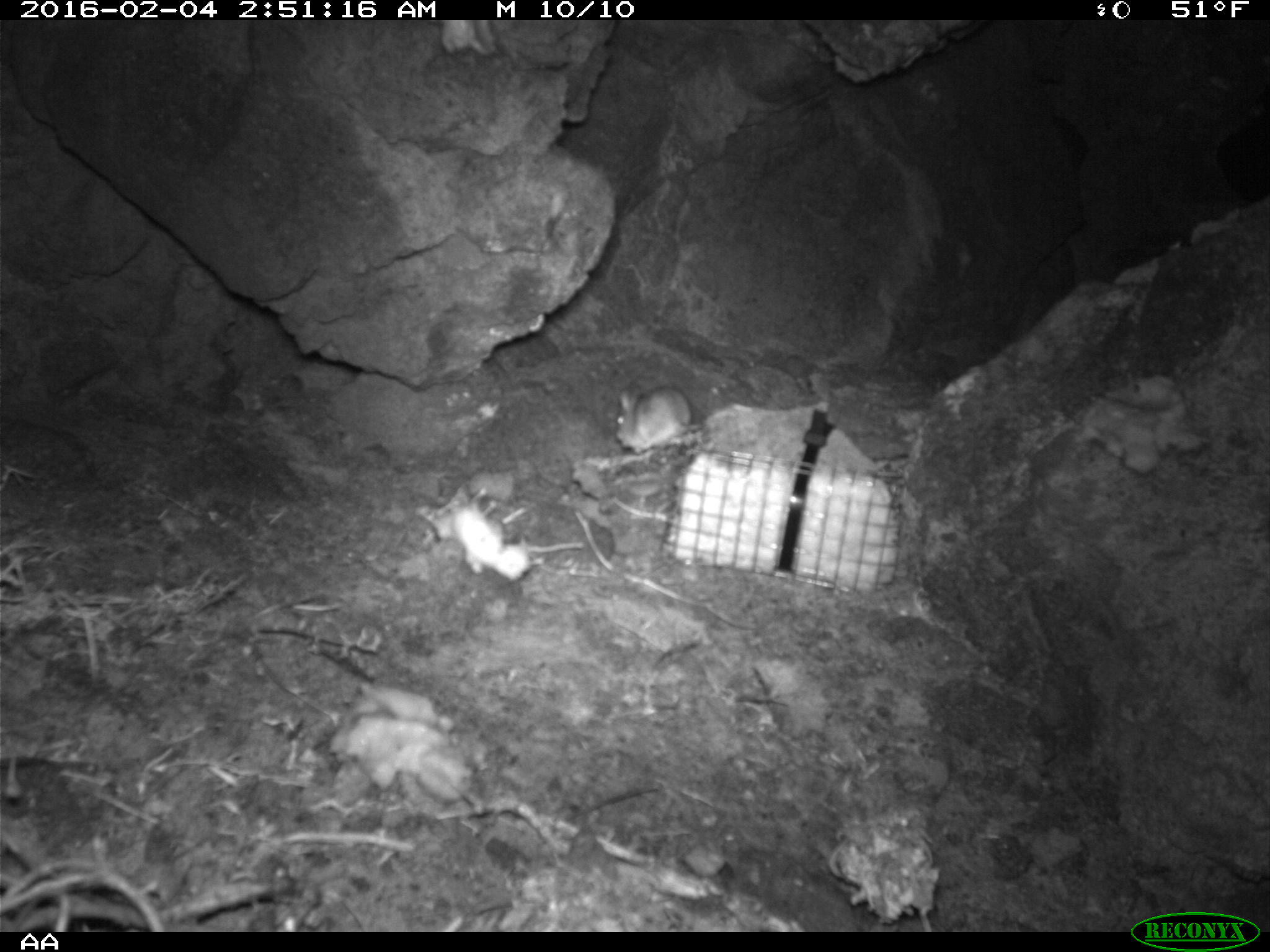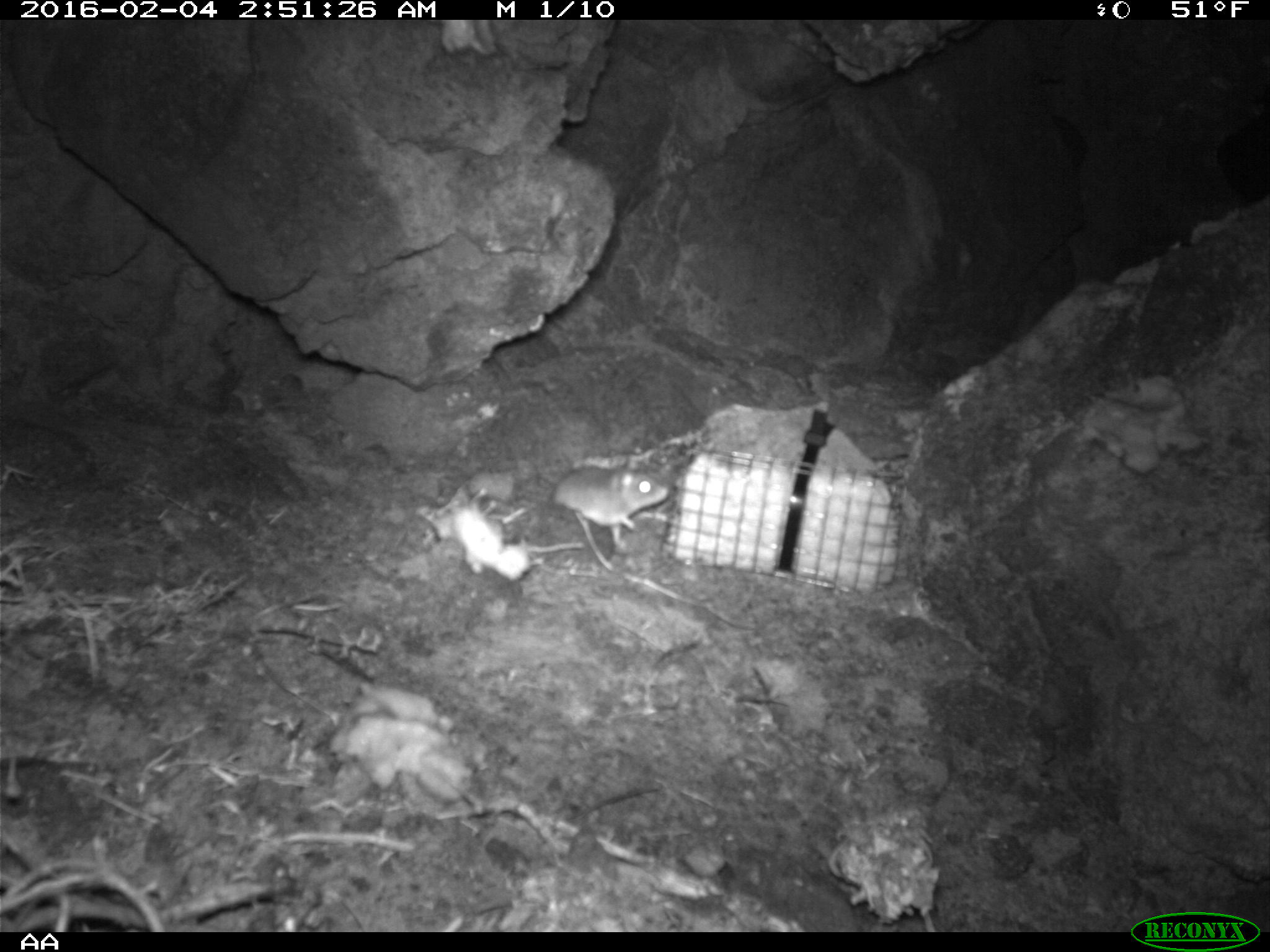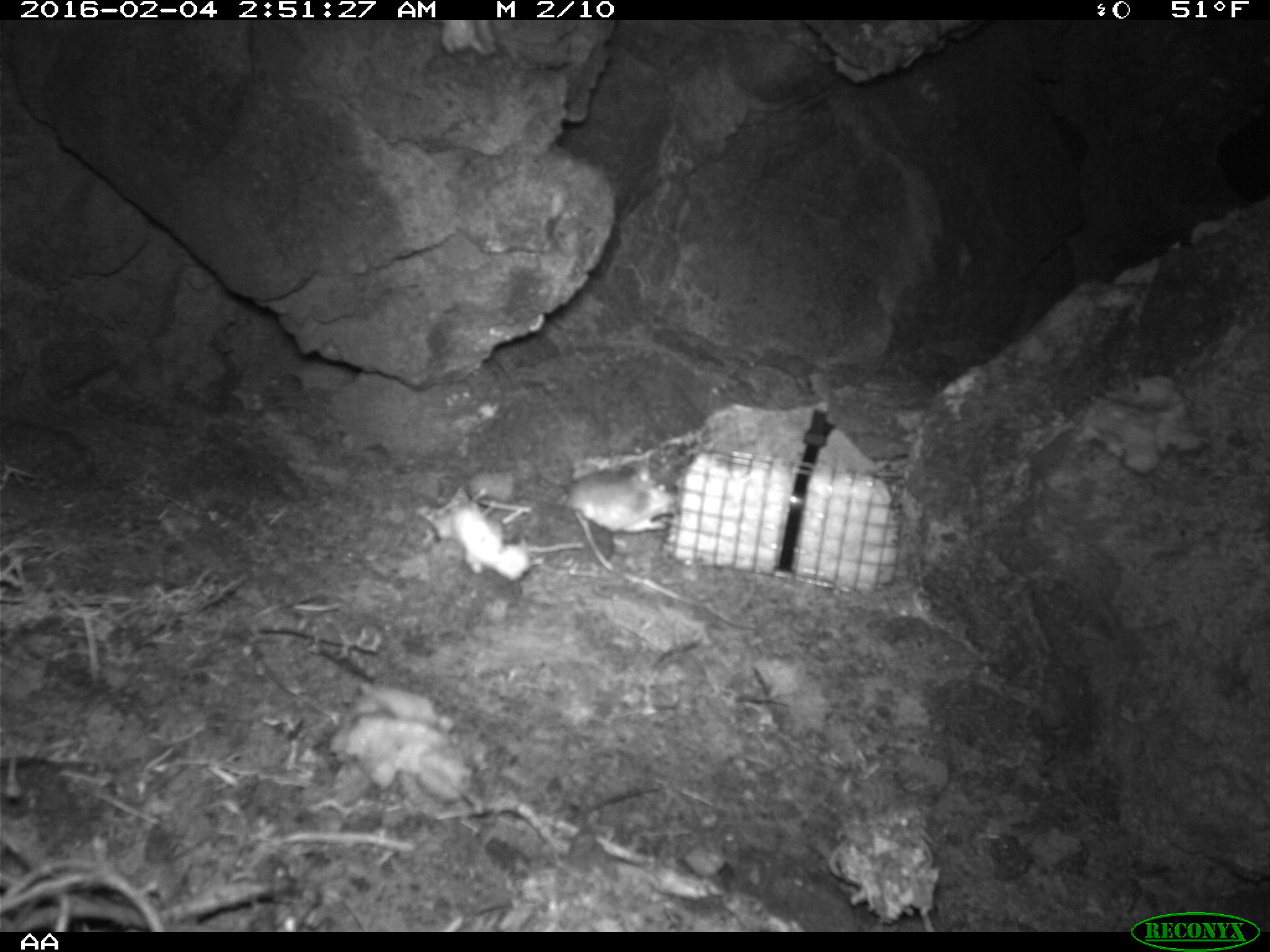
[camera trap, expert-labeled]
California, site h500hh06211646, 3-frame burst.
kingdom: Animalia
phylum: Chordata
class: Mammalia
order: Rodentia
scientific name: Rodentia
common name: rodent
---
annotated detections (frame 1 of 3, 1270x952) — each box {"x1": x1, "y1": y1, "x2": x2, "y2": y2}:
rodent: {"x1": 613, "y1": 384, "x2": 703, "y2": 452}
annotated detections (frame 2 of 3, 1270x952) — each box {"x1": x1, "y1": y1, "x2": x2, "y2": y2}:
rodent: {"x1": 549, "y1": 459, "x2": 672, "y2": 549}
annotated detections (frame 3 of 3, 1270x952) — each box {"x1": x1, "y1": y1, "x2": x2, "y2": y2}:
rodent: {"x1": 555, "y1": 461, "x2": 678, "y2": 533}